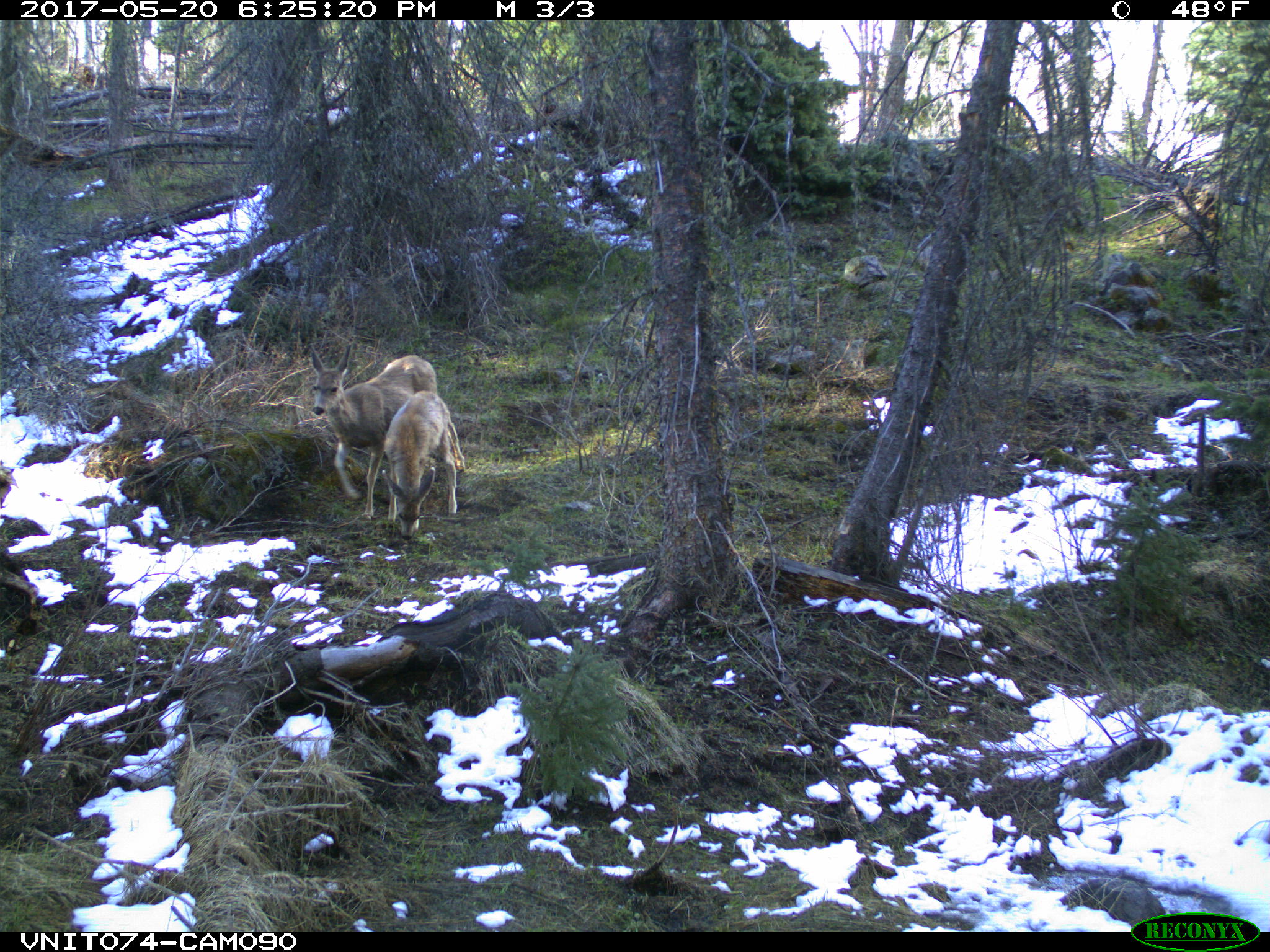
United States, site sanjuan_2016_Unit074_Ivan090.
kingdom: Animalia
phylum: Chordata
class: Mammalia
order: Artiodactyla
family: Cervidae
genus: Odocoileus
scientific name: Odocoileus hemionus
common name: mule deer